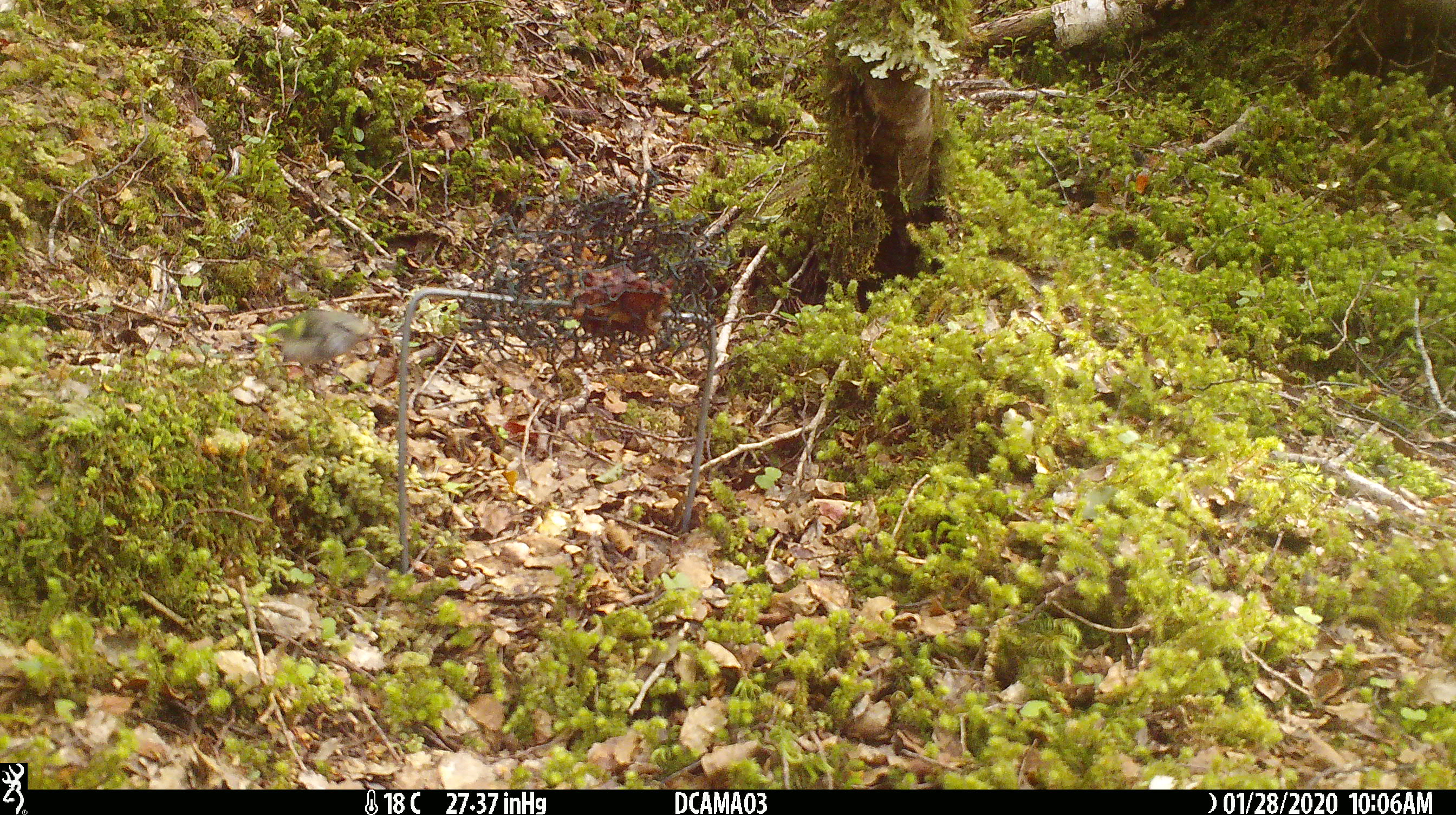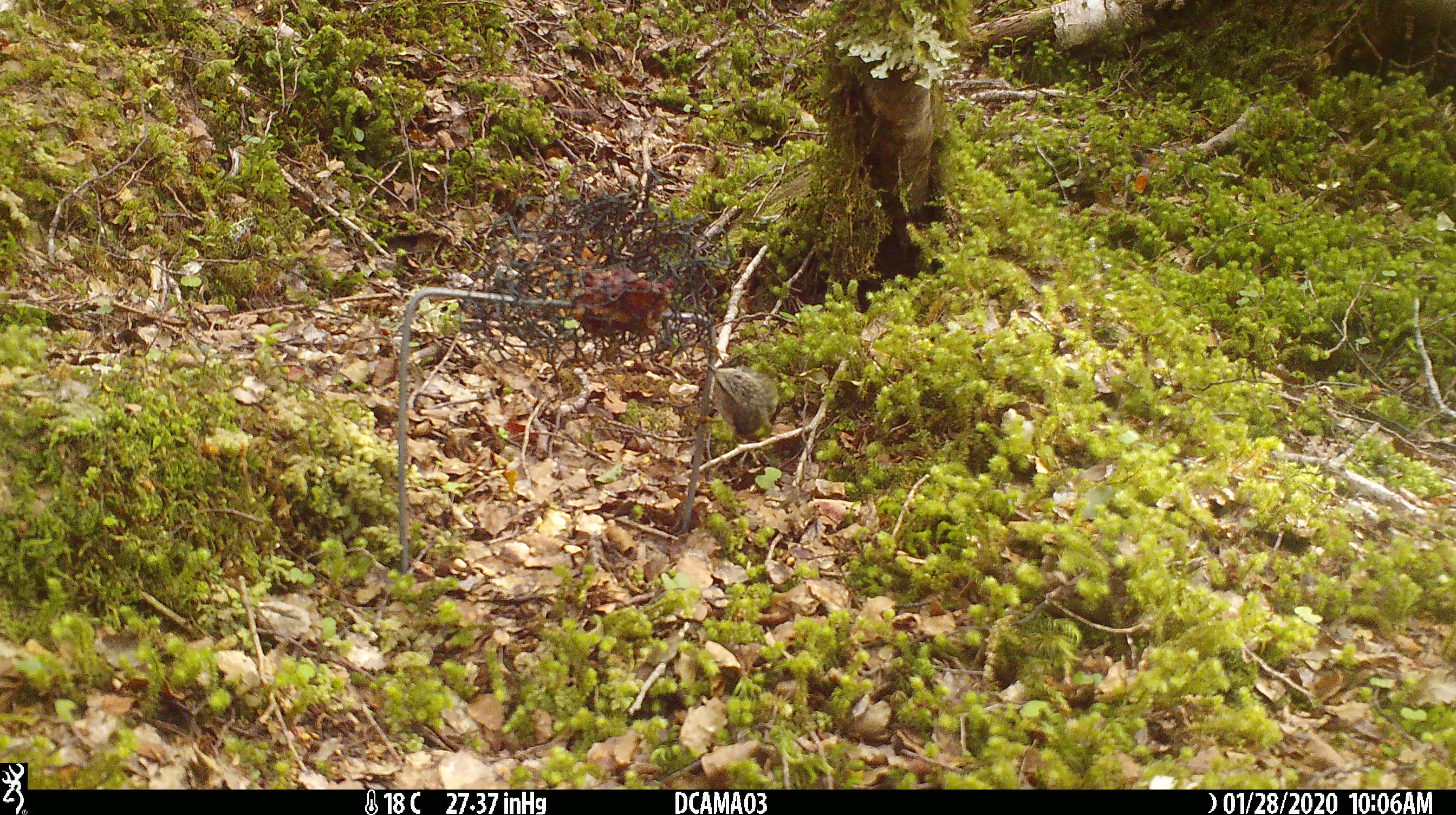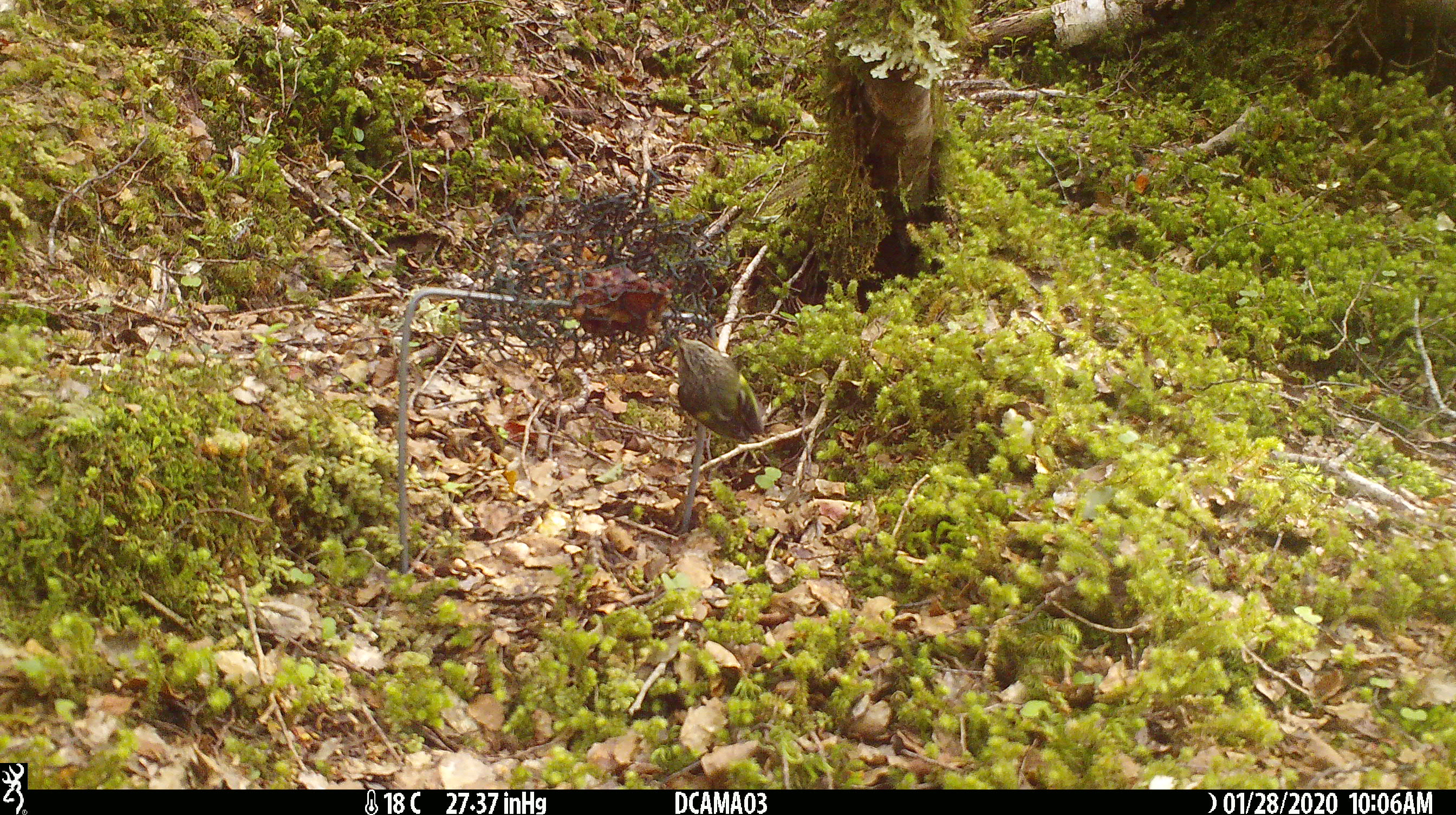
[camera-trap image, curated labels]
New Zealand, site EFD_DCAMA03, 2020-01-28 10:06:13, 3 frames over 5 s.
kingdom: Animalia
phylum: Chordata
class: Aves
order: Passeriformes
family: Acanthisittidae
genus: Acanthisitta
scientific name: Acanthisitta chloris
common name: rifleman